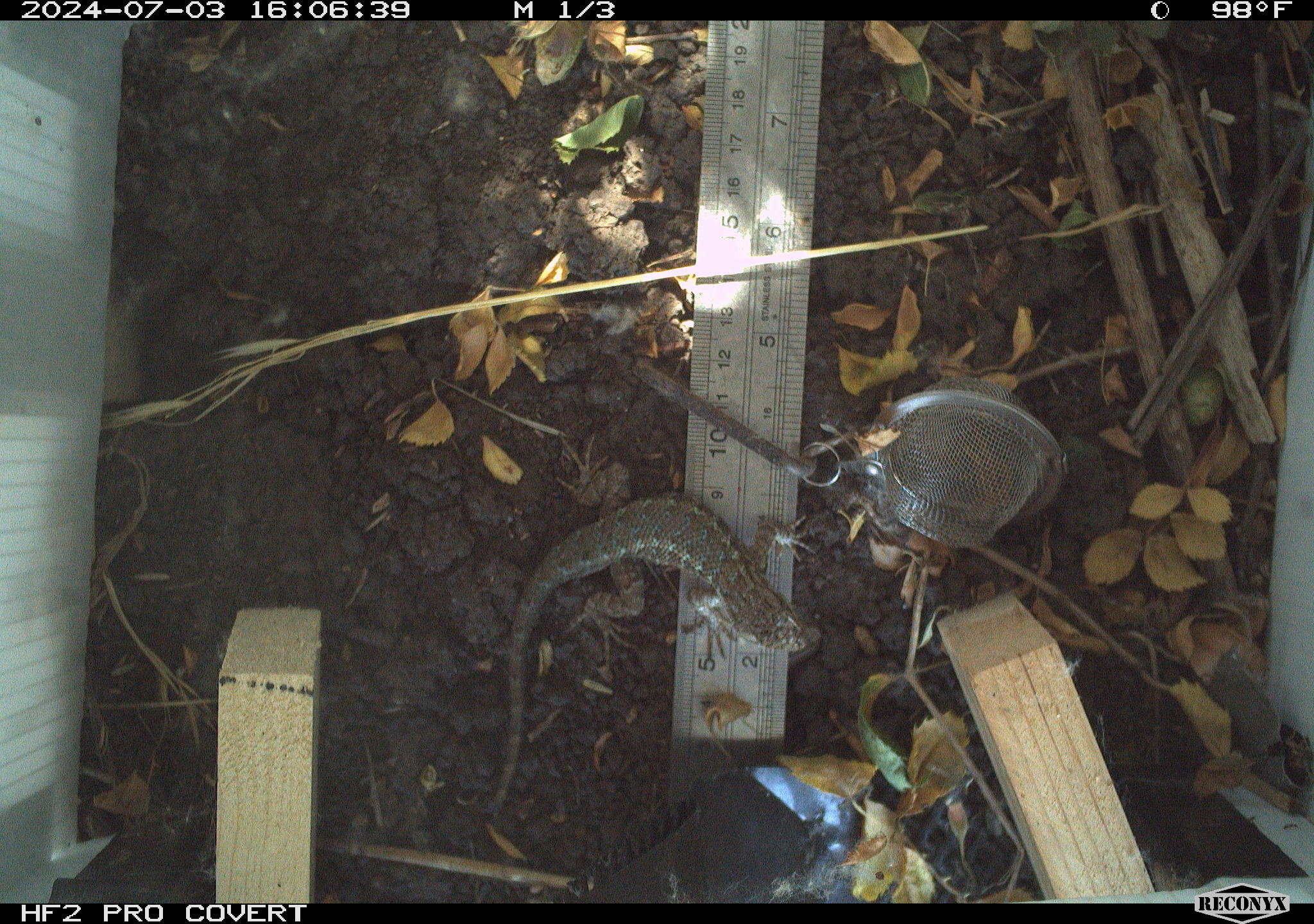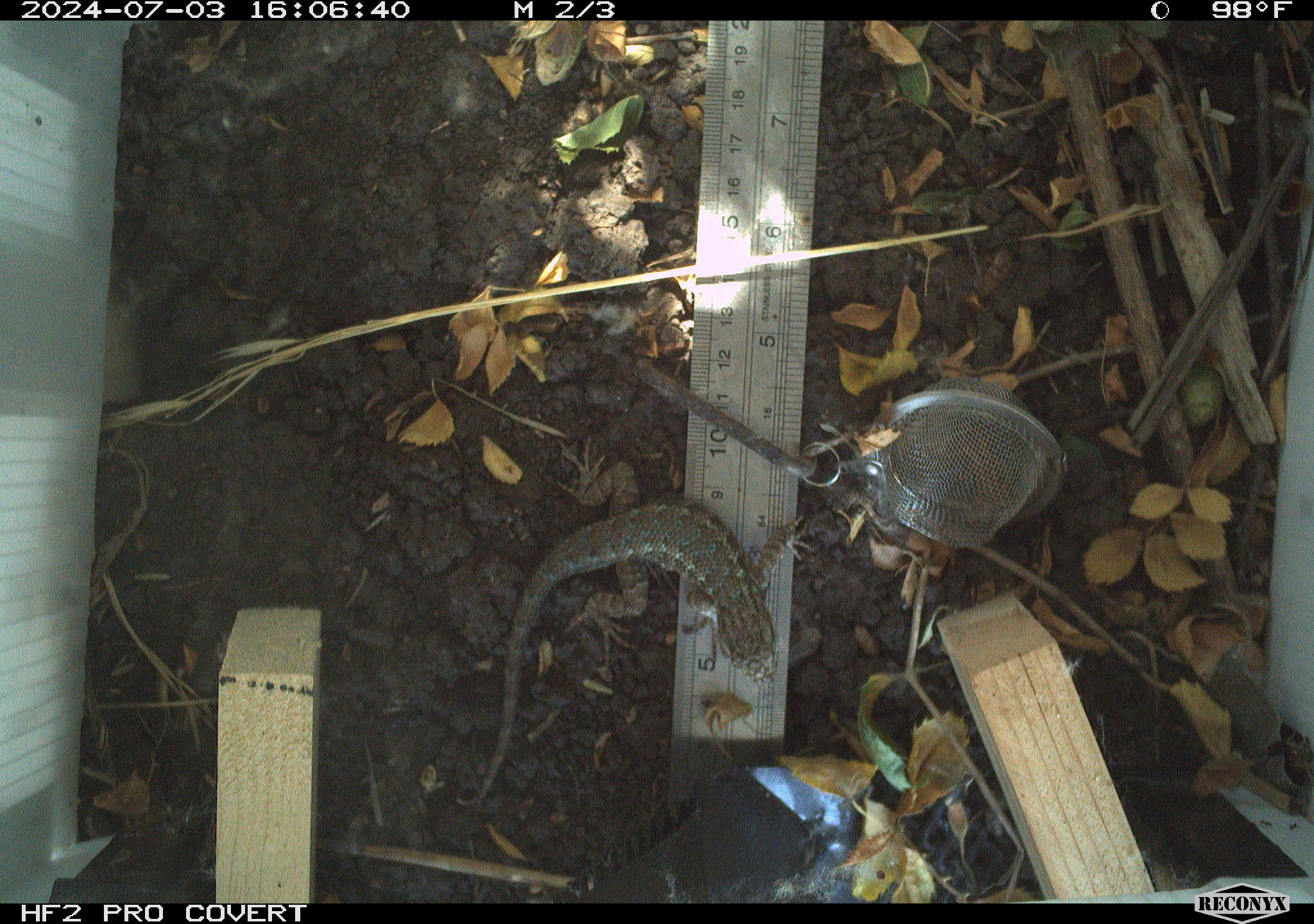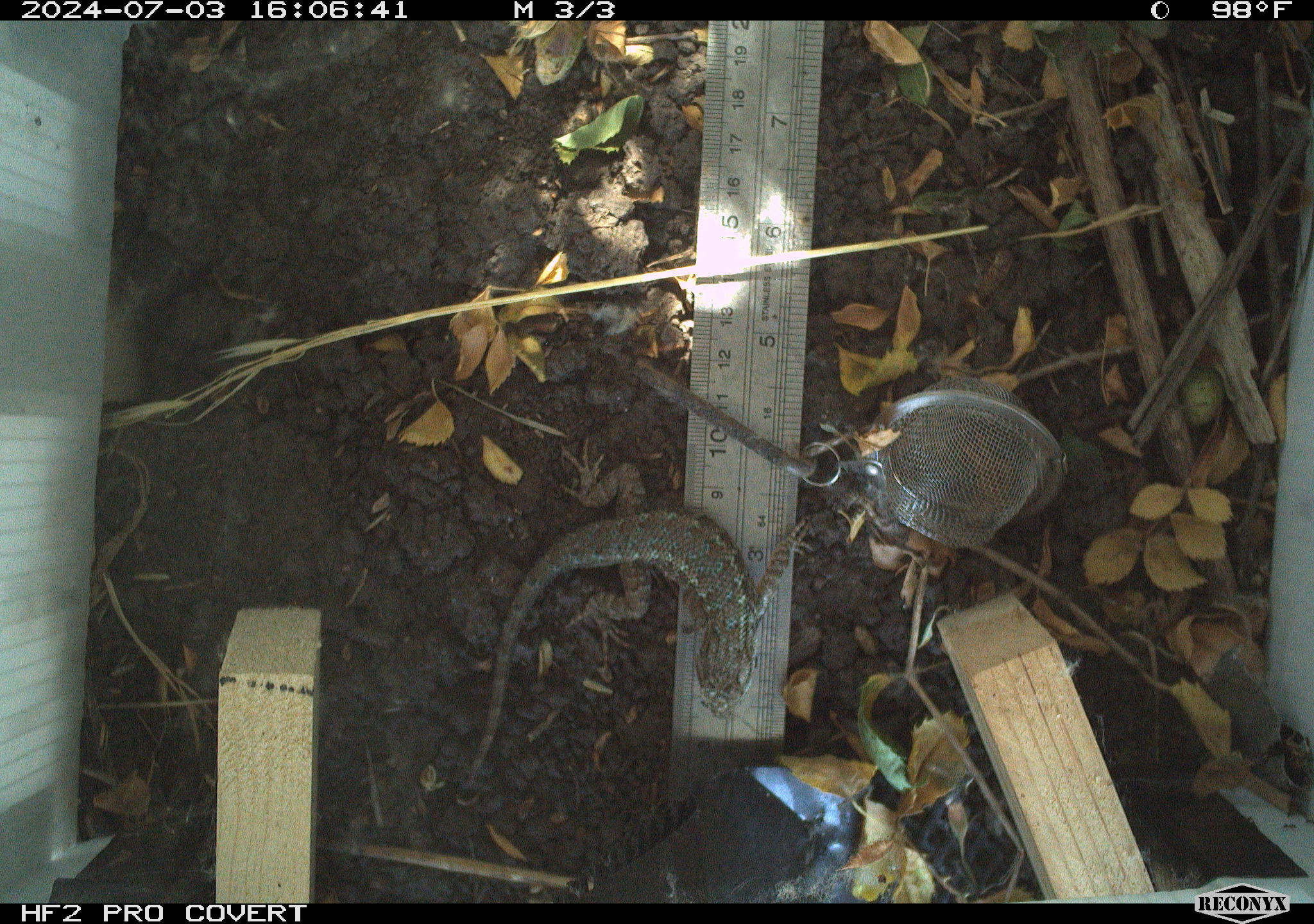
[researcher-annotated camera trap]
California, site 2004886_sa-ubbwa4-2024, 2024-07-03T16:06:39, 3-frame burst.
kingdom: Animalia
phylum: Chordata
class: Reptilia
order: Squamata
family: Phrynosomatidae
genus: Sceloporus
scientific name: Sceloporus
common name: spiny lizards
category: sceloporus species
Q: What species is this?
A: Sceloporus species (spiny lizards) (Sceloporus).